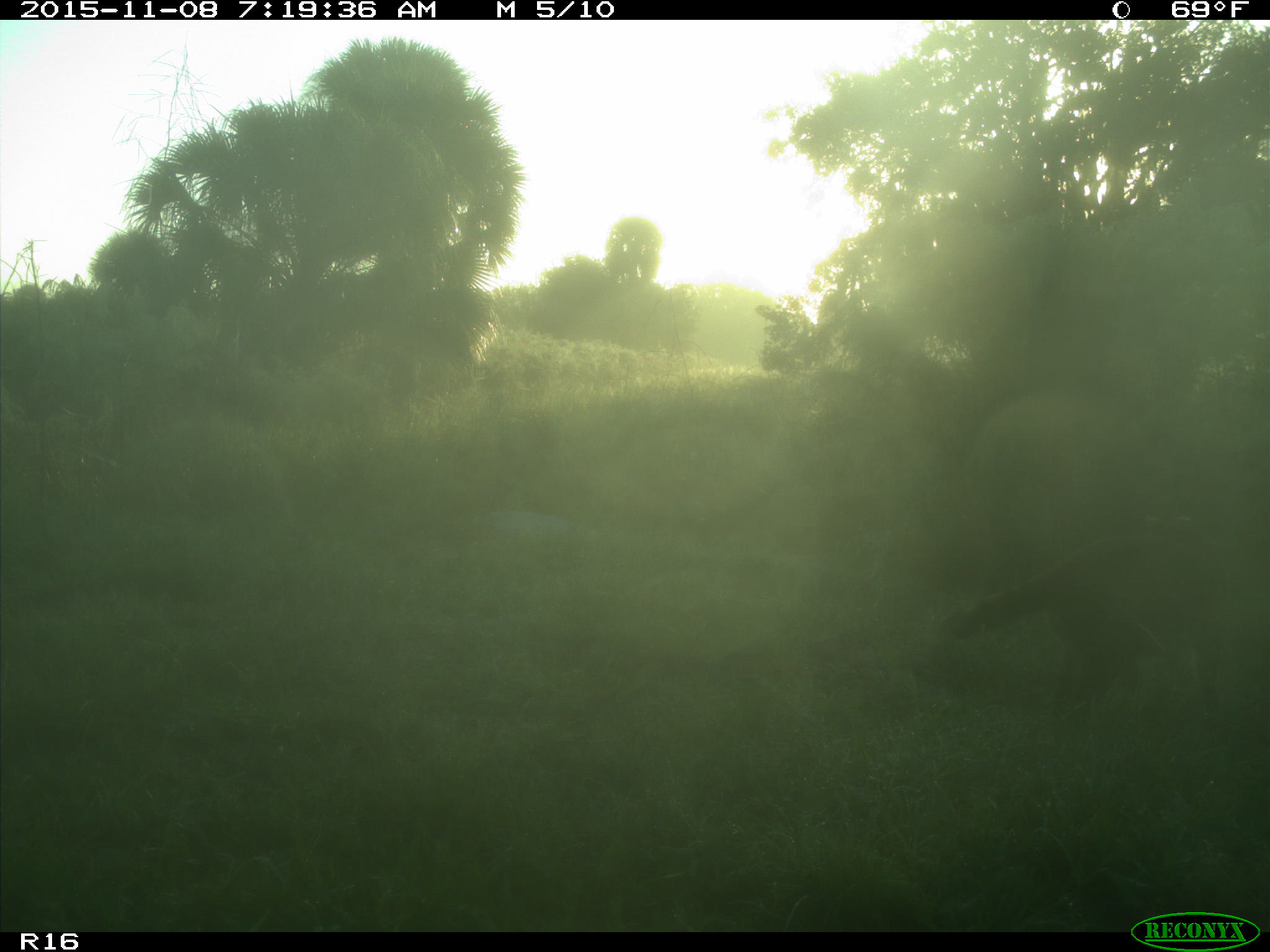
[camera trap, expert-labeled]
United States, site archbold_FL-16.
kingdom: Animalia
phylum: Chordata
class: Mammalia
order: Carnivora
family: Procyonidae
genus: Procyon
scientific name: Procyon lotor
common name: common raccoon